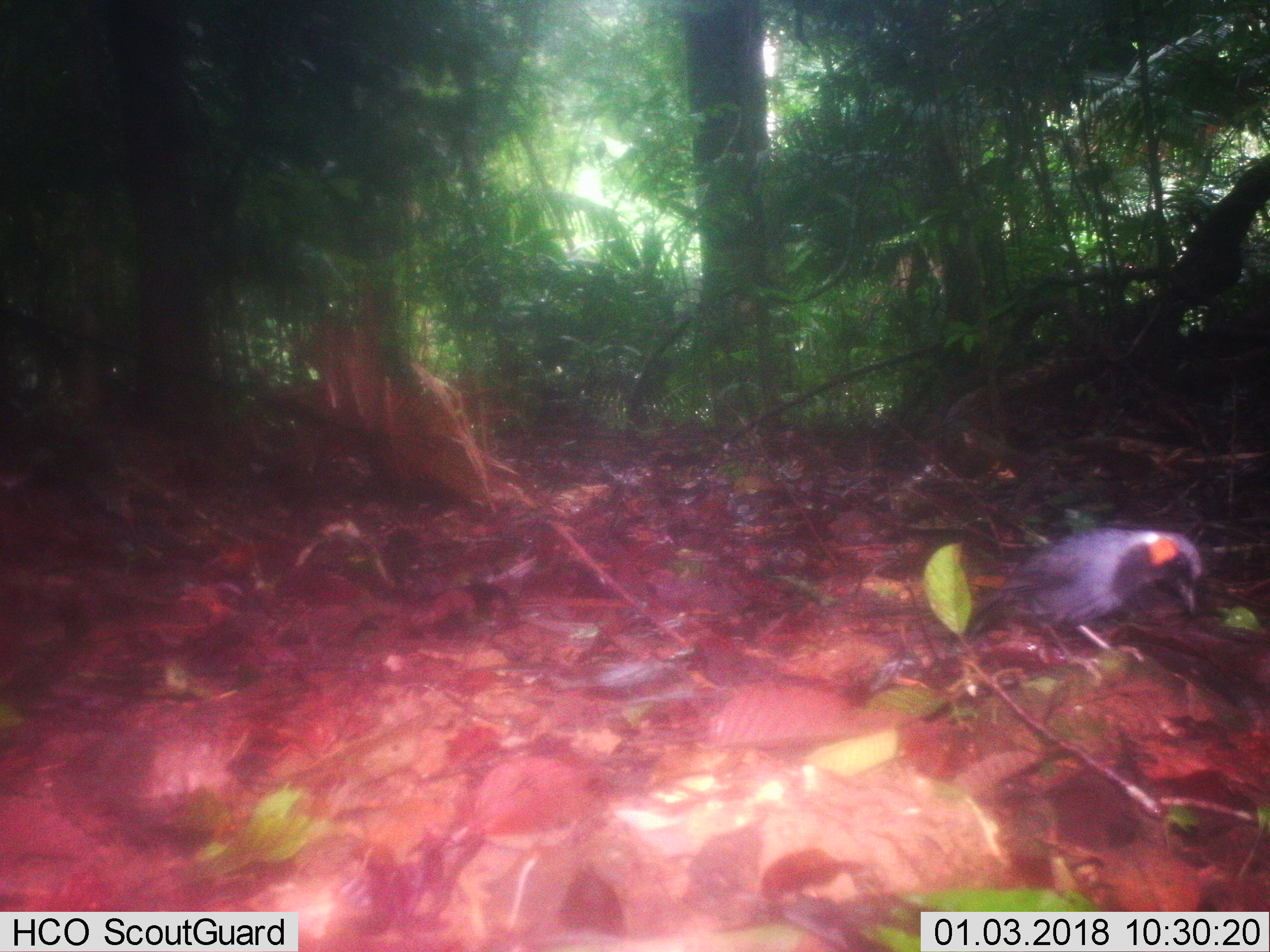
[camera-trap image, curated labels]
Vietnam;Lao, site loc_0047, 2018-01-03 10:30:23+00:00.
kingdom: Animalia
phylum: Chordata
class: Aves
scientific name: Aves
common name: bird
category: unidentified bird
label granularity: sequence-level